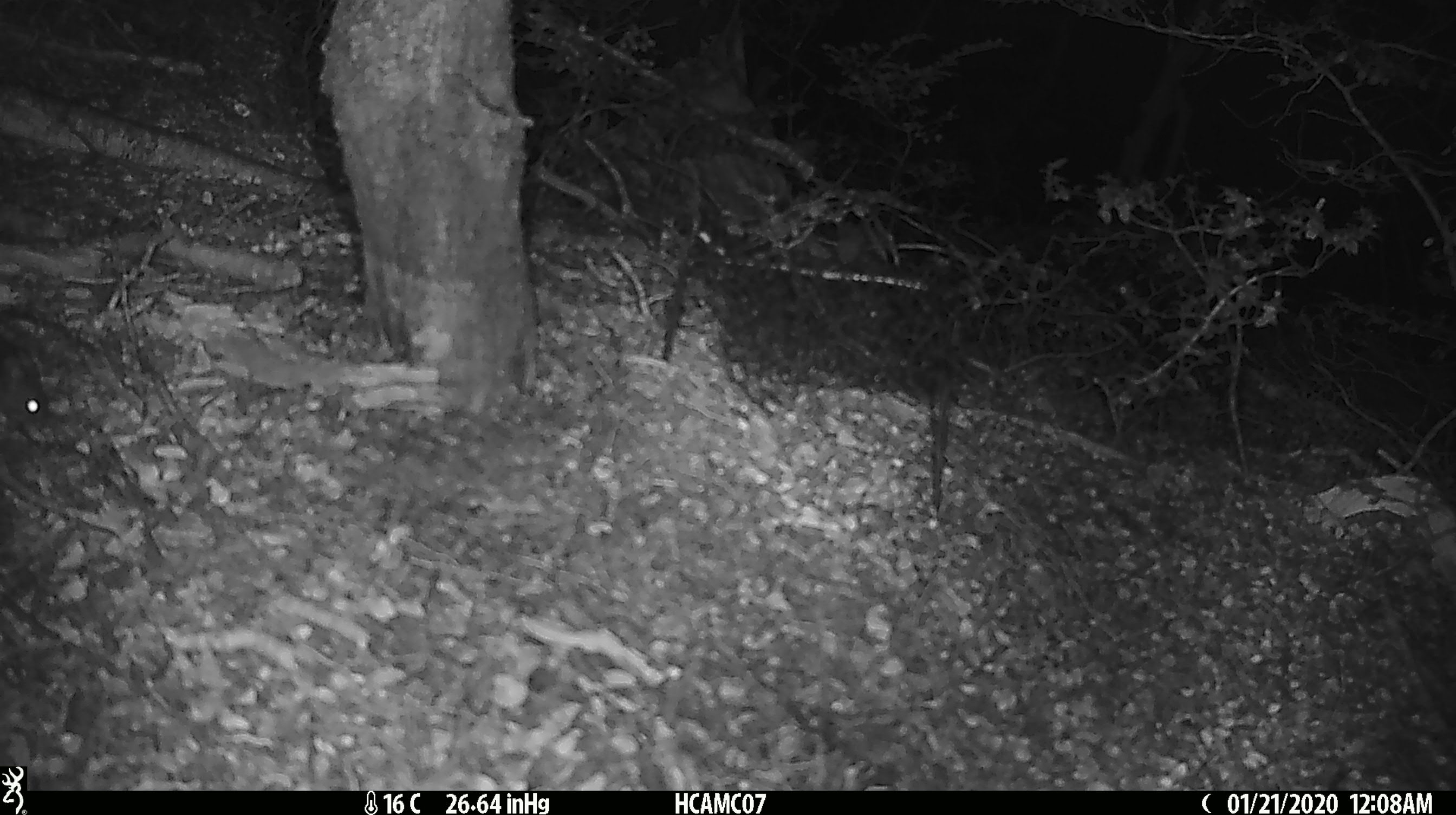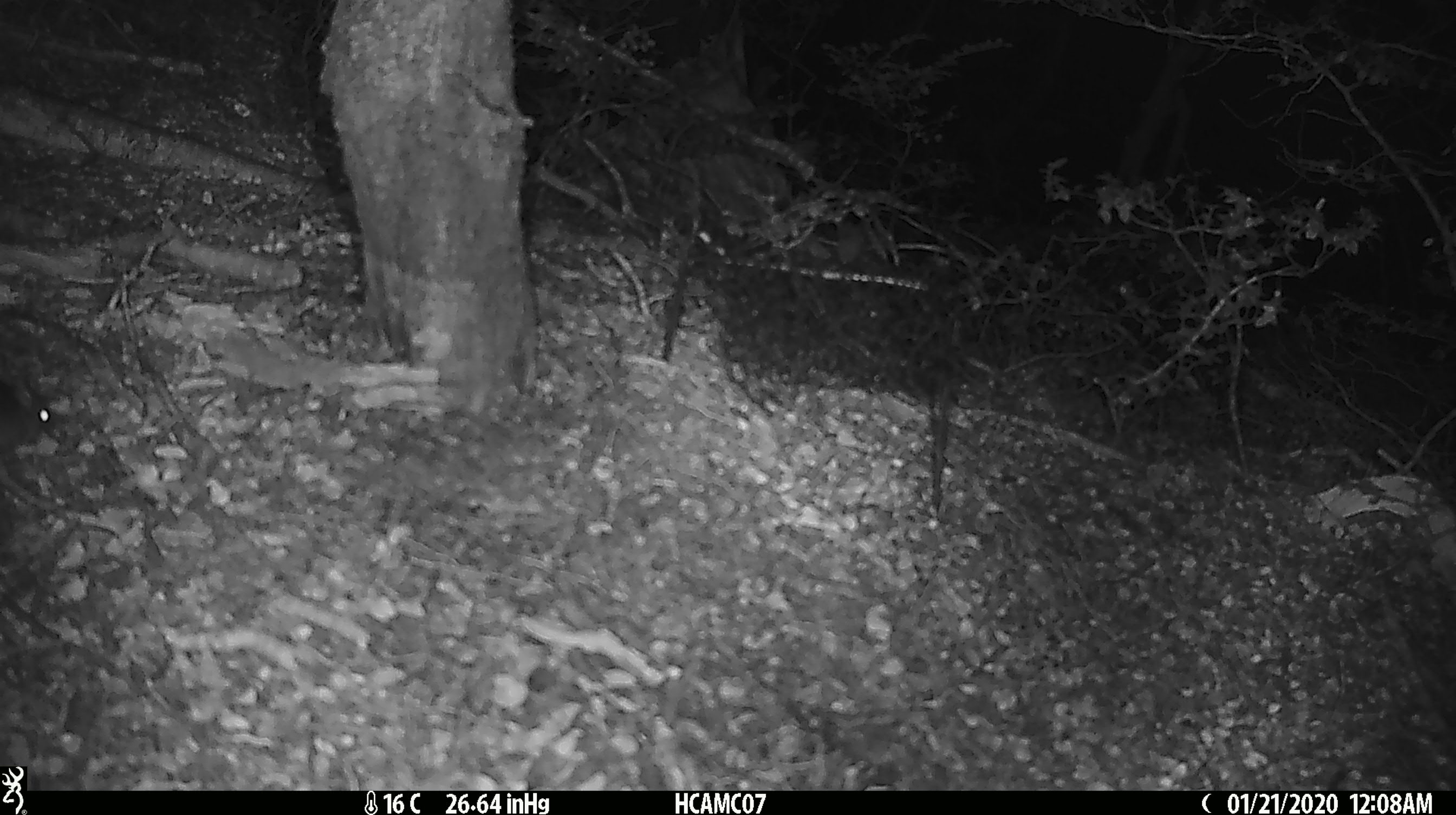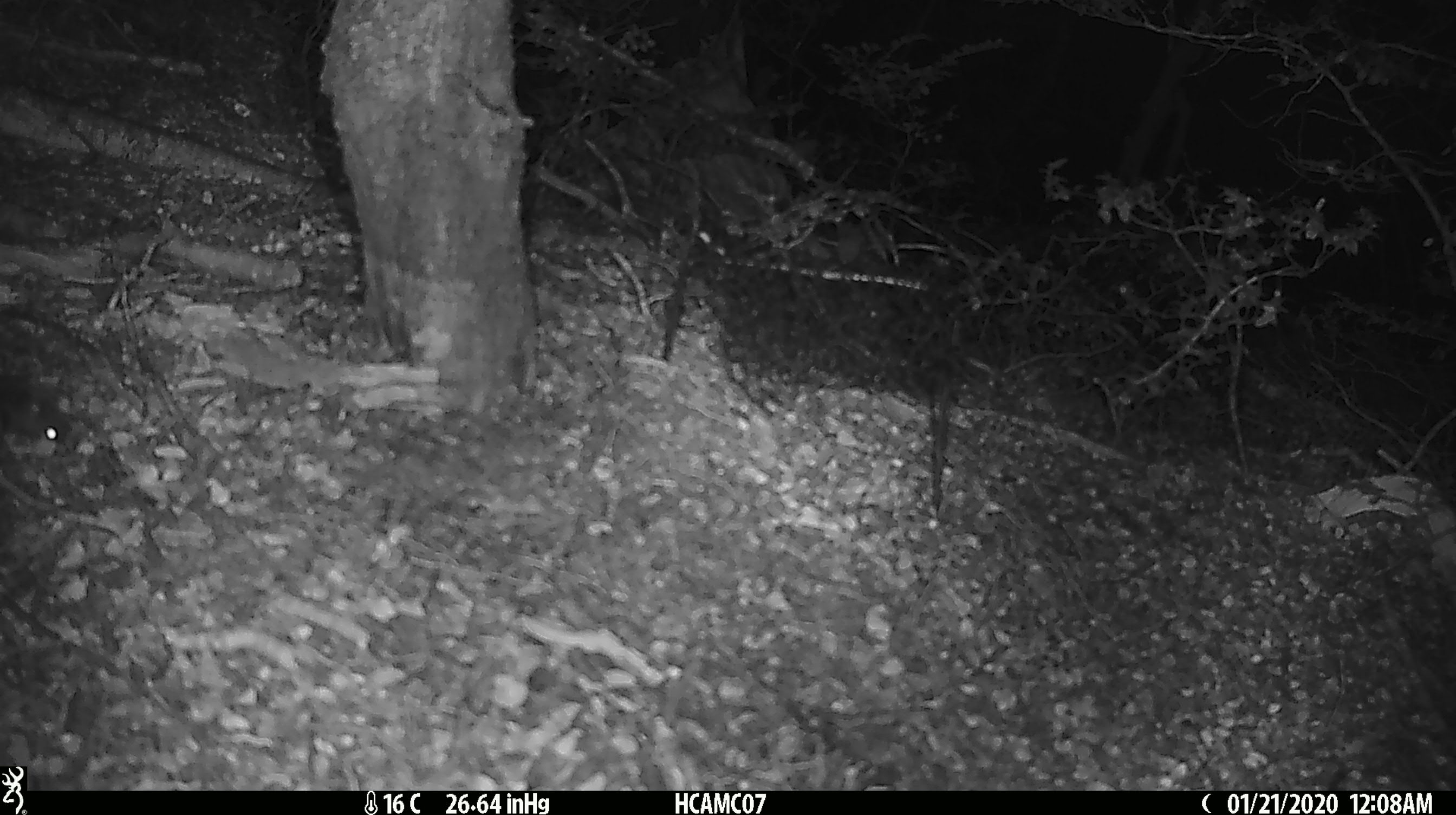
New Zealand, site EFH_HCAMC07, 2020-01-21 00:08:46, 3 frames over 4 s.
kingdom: Animalia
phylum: Chordata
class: Mammalia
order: Rodentia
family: Muridae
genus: Mus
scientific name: Mus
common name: mouse